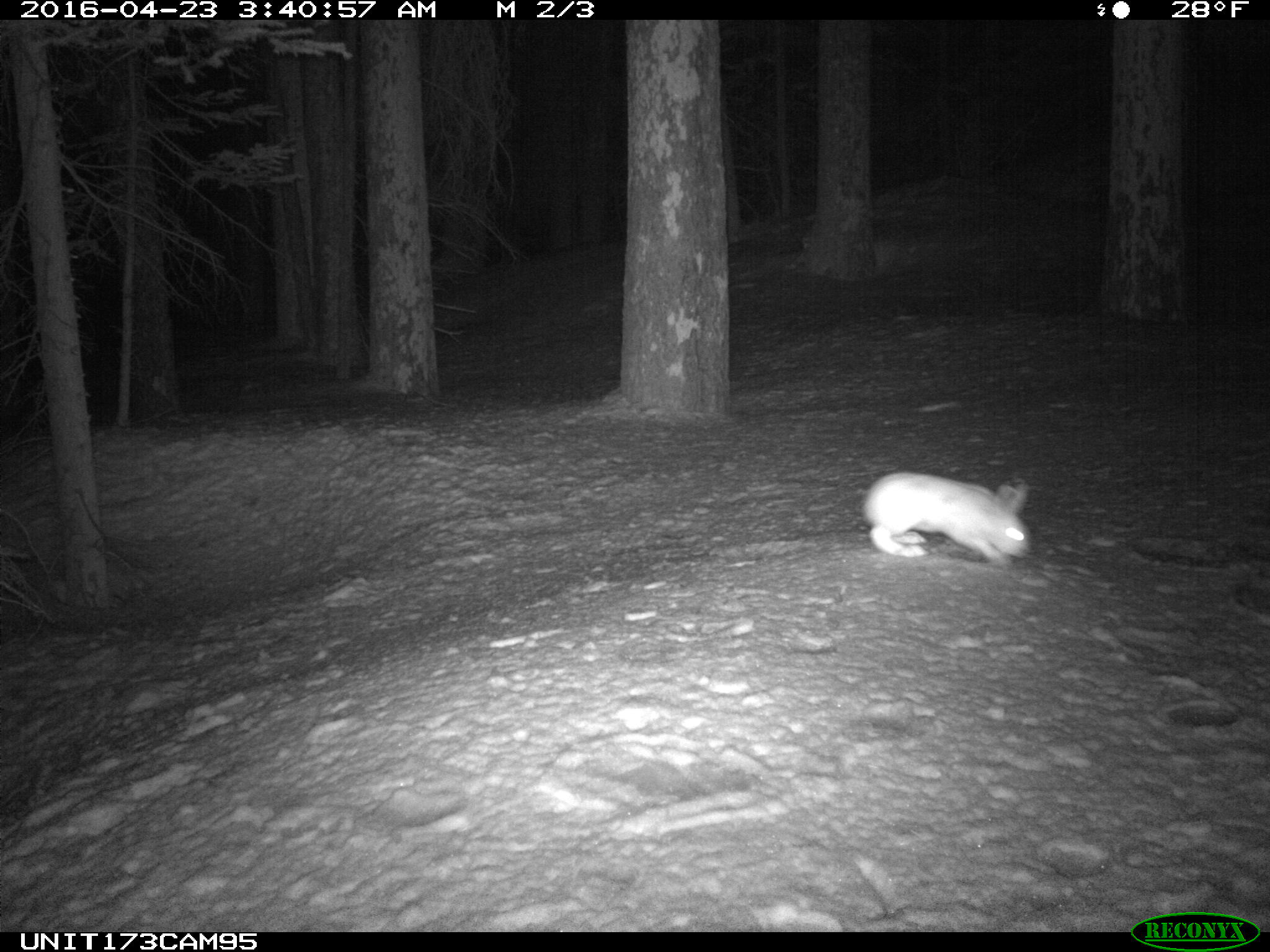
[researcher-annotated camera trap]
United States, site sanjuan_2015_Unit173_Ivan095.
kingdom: Animalia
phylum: Chordata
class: Mammalia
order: Lagomorpha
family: Leporidae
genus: Lepus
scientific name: Lepus americanus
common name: snowshoe hare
Lepus americanus (snowshoe hare).